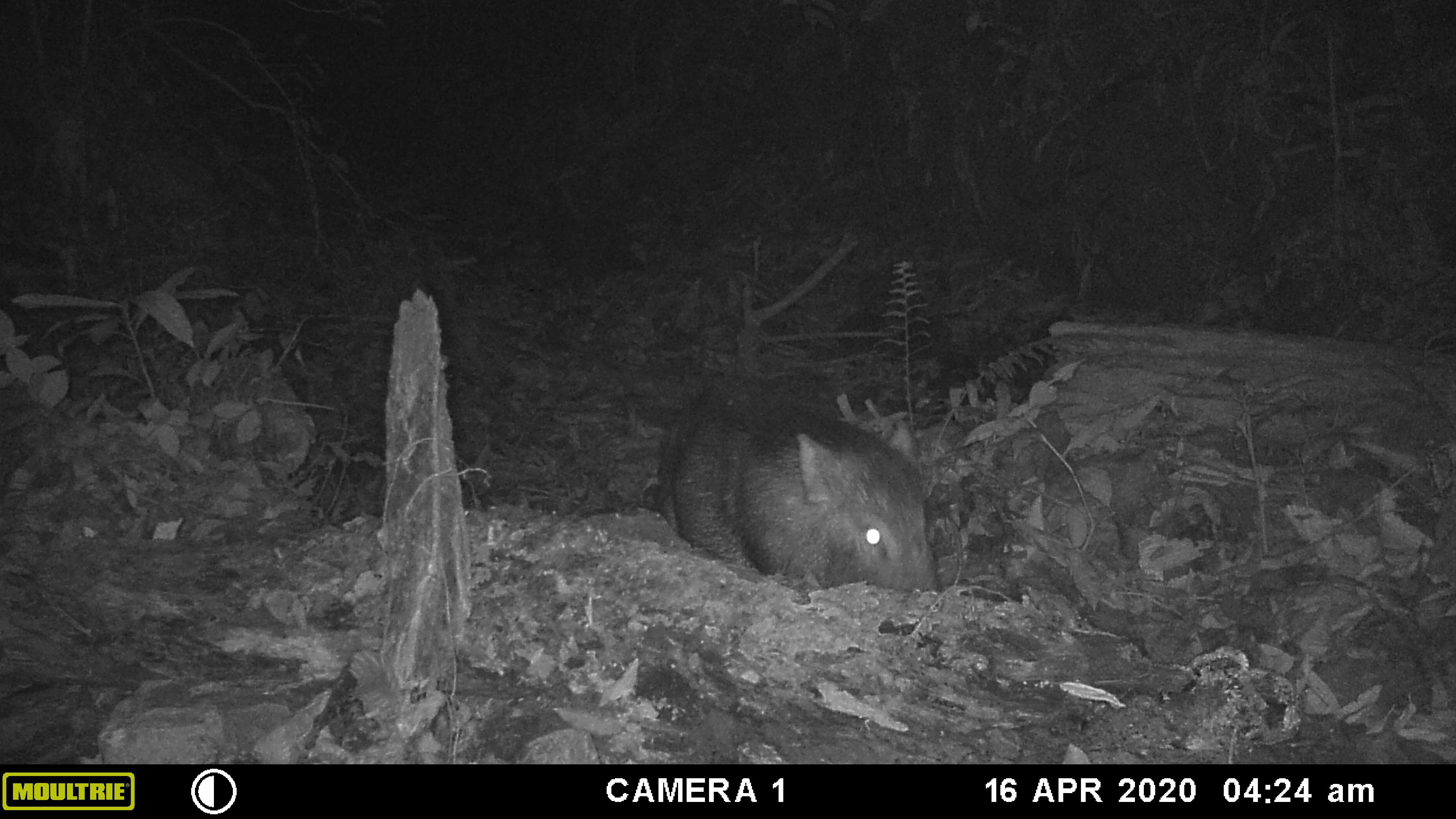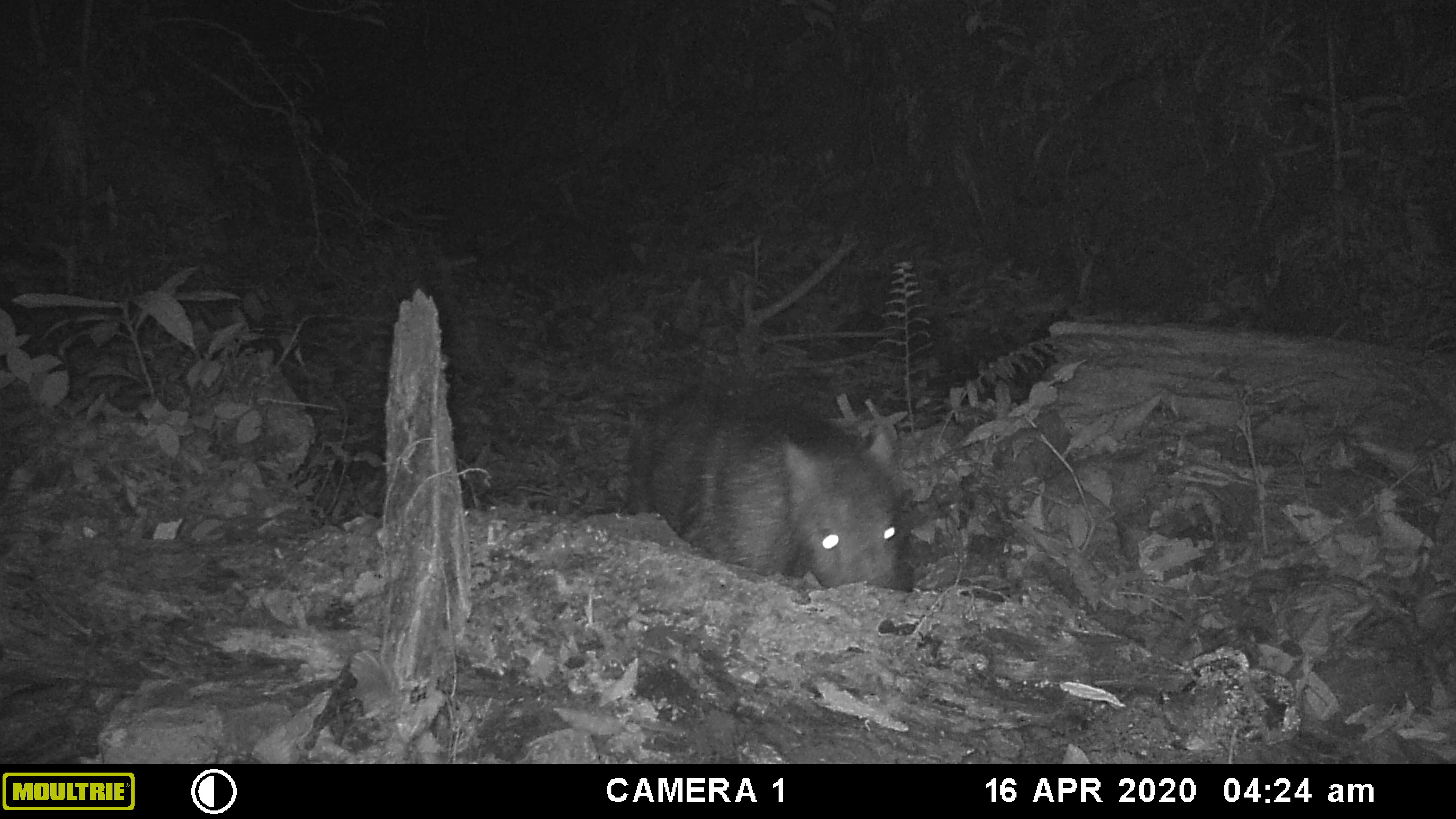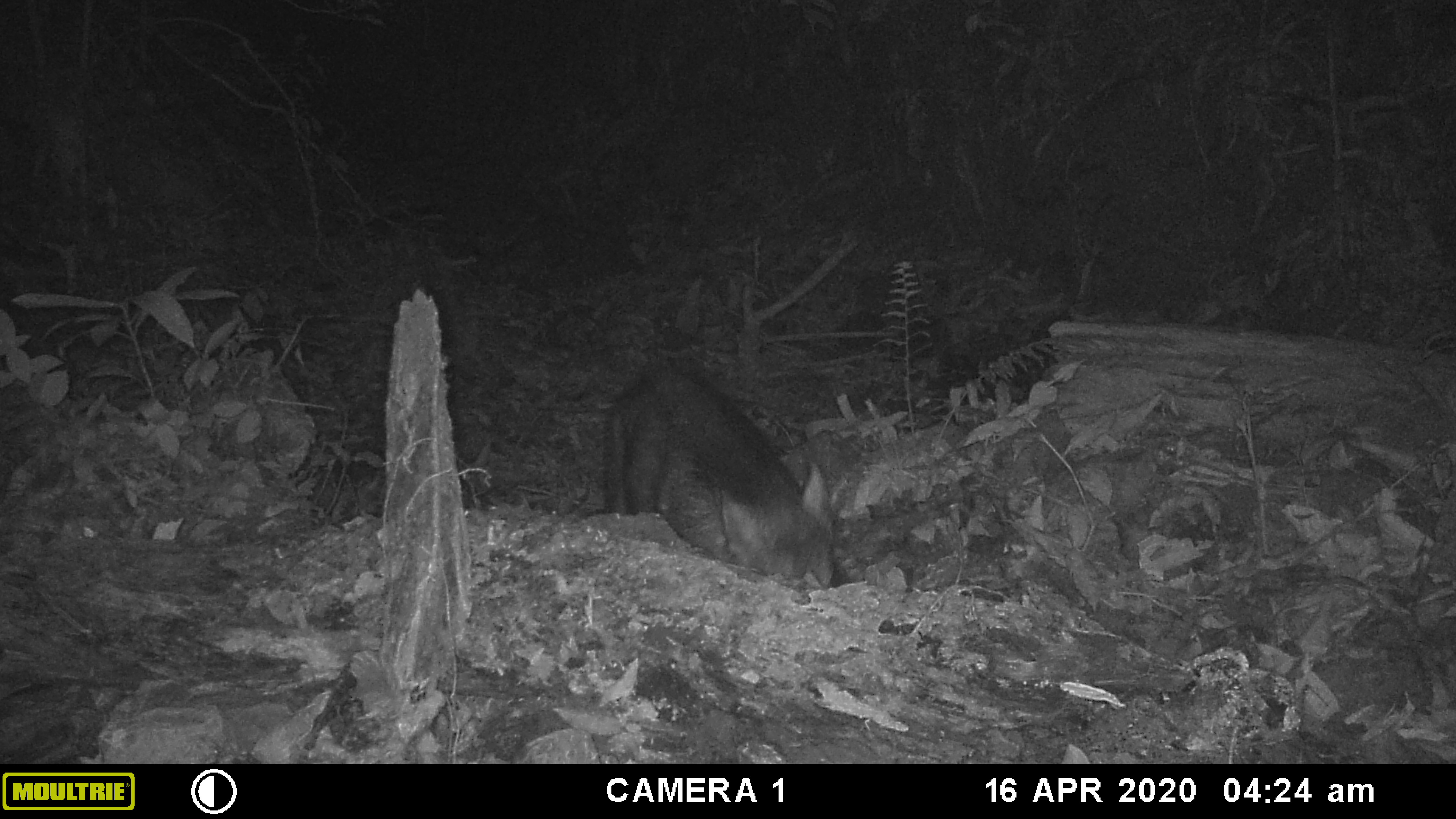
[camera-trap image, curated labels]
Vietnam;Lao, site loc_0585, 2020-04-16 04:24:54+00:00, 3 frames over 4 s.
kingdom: Animalia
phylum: Chordata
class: Mammalia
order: Artiodactyla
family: Suidae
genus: Sus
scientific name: Sus scrofa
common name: eurasian wild pig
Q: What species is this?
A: Eurasian wild pig (Sus scrofa).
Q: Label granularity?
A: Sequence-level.